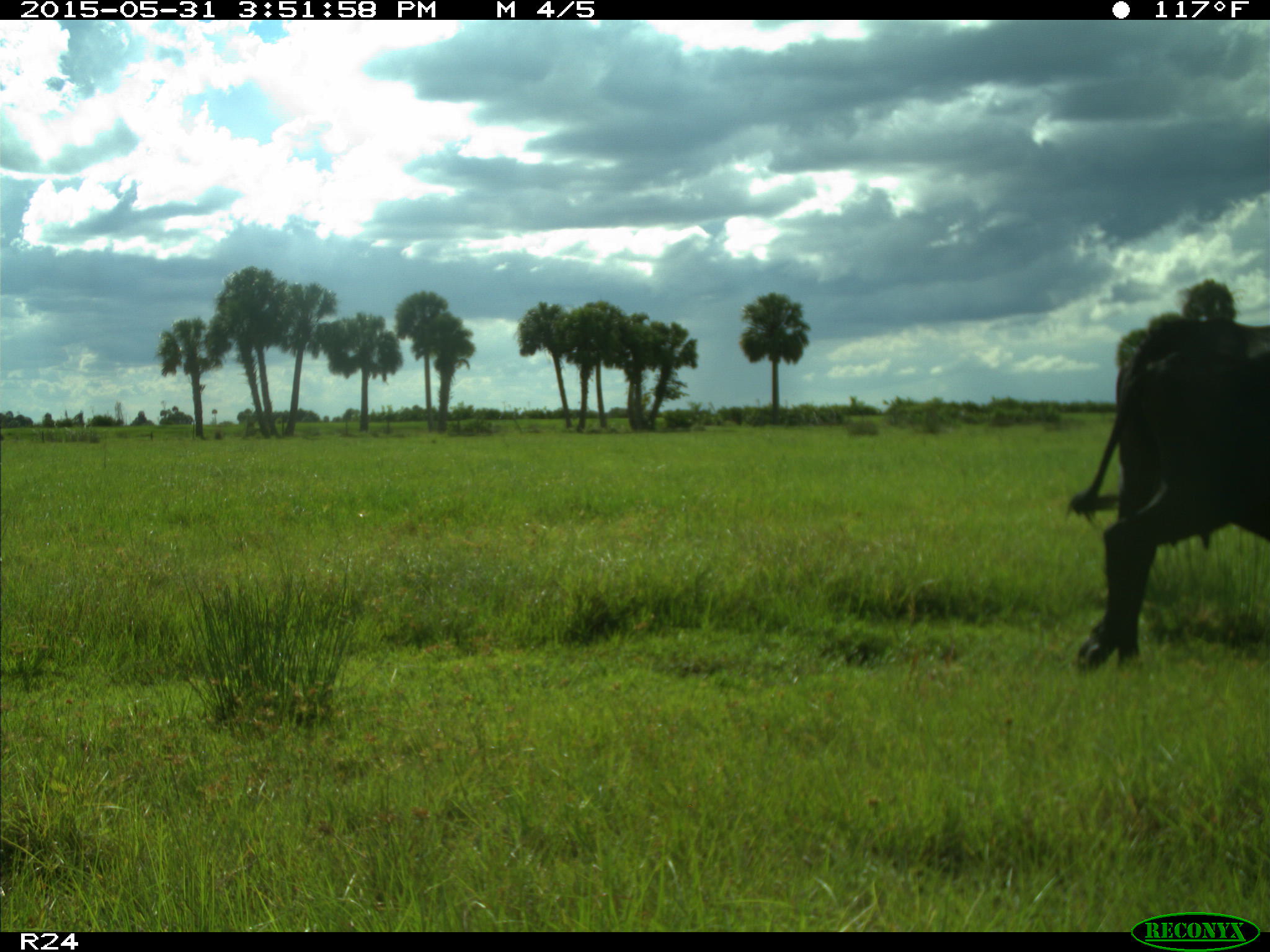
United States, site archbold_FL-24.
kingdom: Animalia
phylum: Chordata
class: Mammalia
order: Artiodactyla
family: Bovidae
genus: Bos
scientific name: Bos taurus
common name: domestic cow